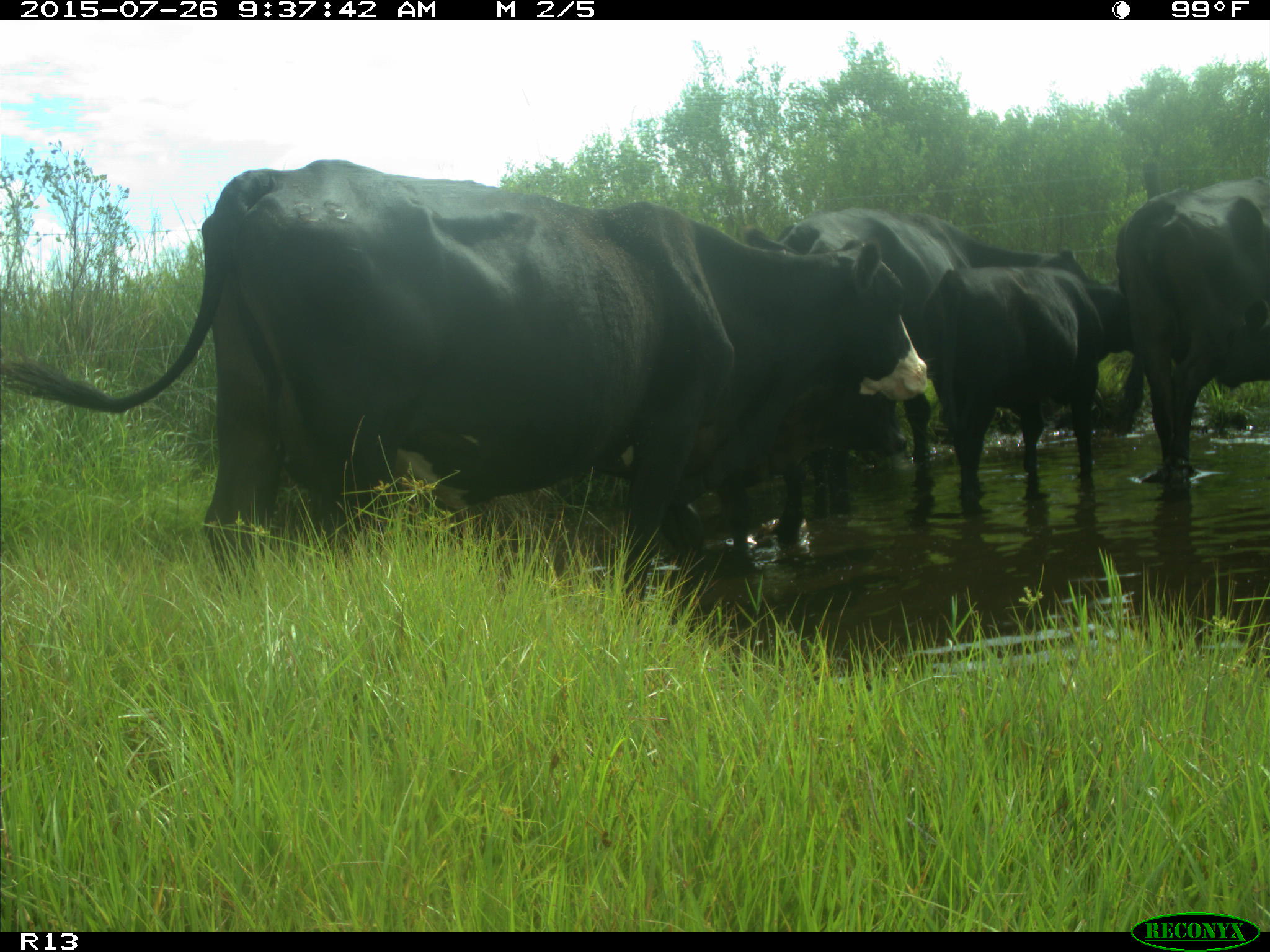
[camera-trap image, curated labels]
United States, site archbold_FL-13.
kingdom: Animalia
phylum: Chordata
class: Mammalia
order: Artiodactyla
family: Bovidae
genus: Bos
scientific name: Bos taurus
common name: domestic cow